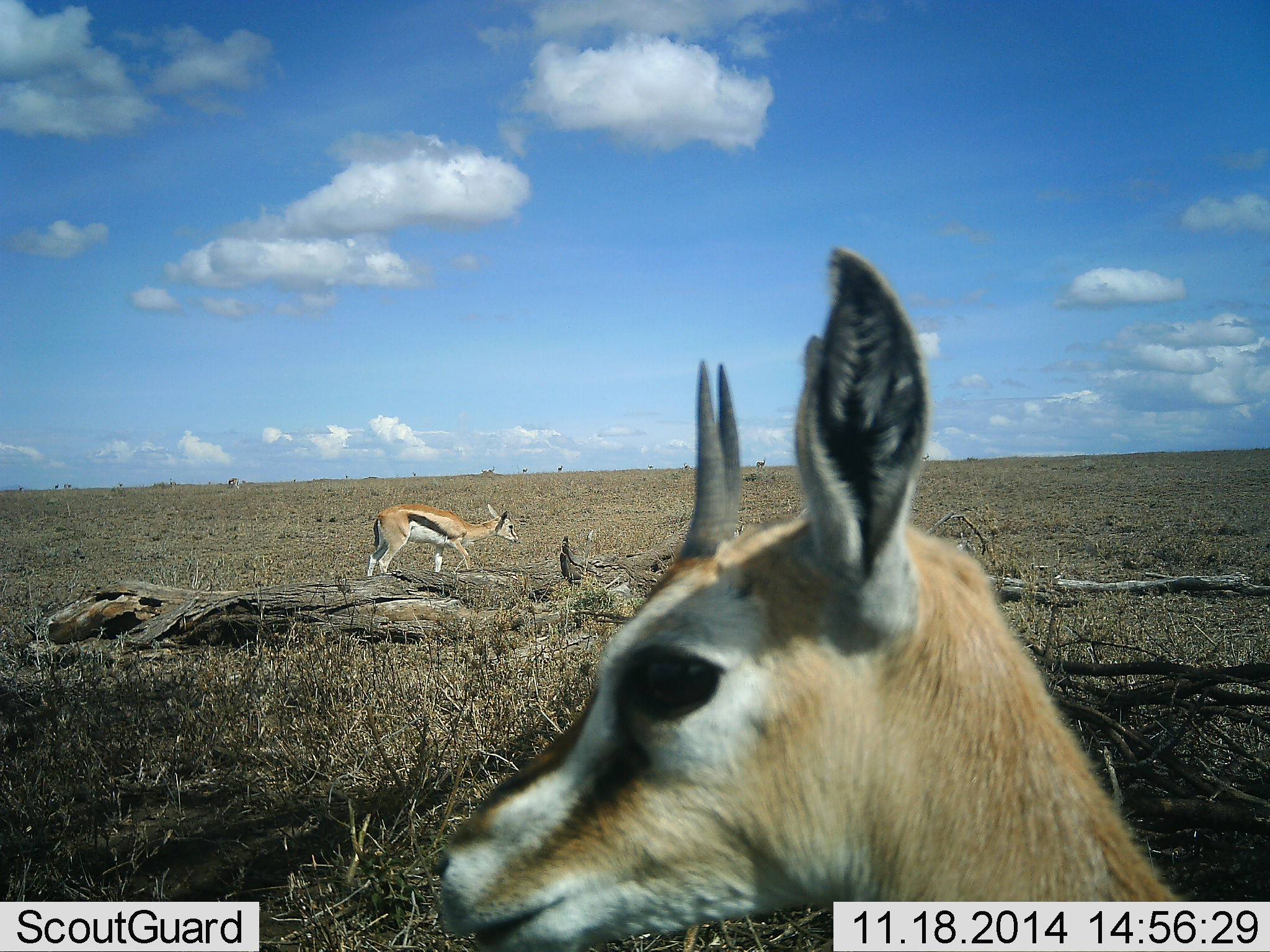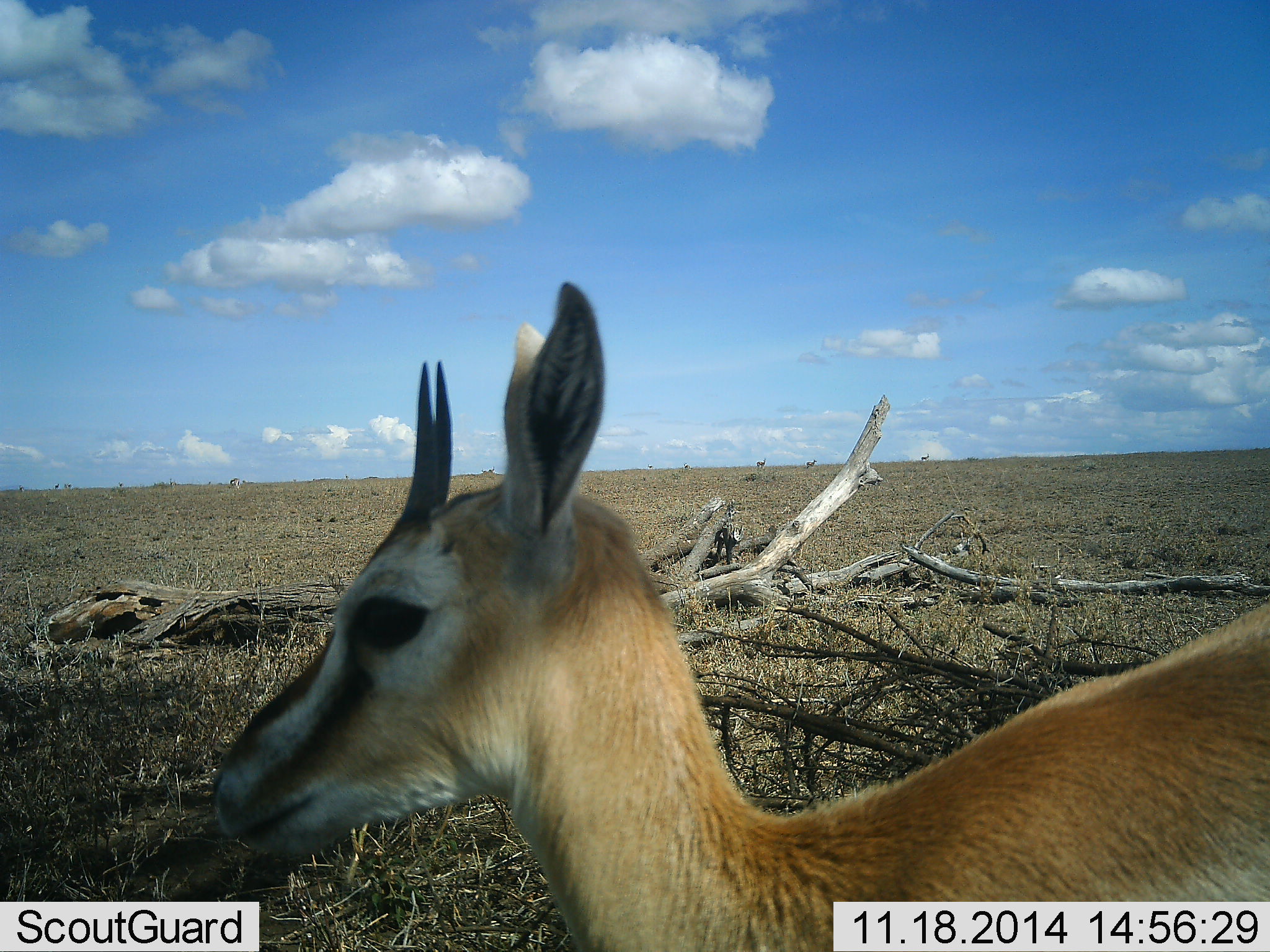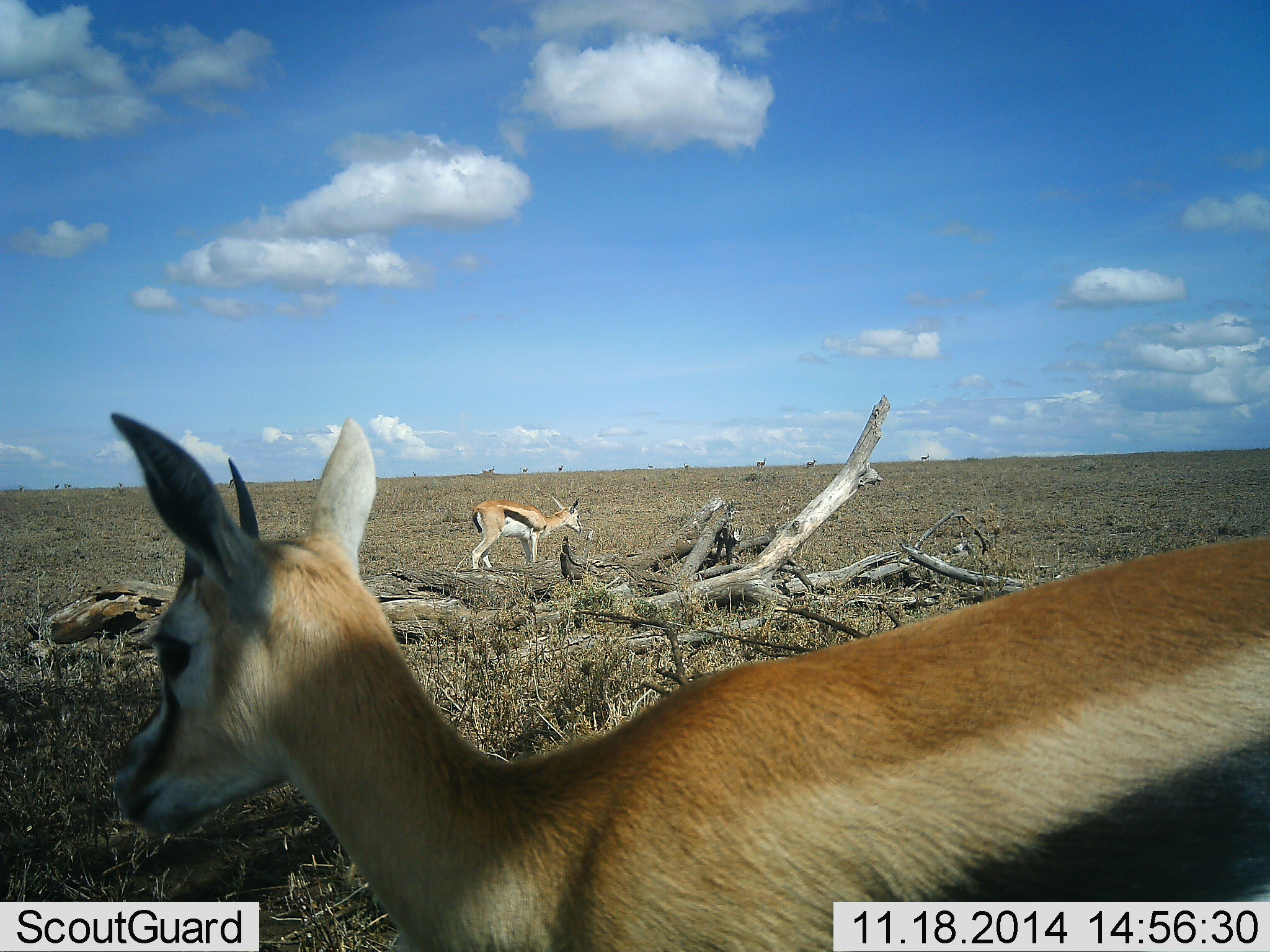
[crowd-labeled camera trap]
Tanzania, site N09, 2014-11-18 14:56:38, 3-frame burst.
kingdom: Animalia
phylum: Chordata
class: Mammalia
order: Artiodactyla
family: Bovidae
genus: Eudorcas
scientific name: Eudorcas thomsonii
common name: thomson's gazelle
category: gazellethomsons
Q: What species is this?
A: Gazellethomsons (thomson's gazelle) (Eudorcas thomsonii).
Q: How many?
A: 2.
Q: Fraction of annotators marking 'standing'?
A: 90%.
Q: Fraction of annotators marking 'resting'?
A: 0%.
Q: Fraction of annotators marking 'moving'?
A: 30%.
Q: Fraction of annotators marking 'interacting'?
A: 0%.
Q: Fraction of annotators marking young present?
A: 0%.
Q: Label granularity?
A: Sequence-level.